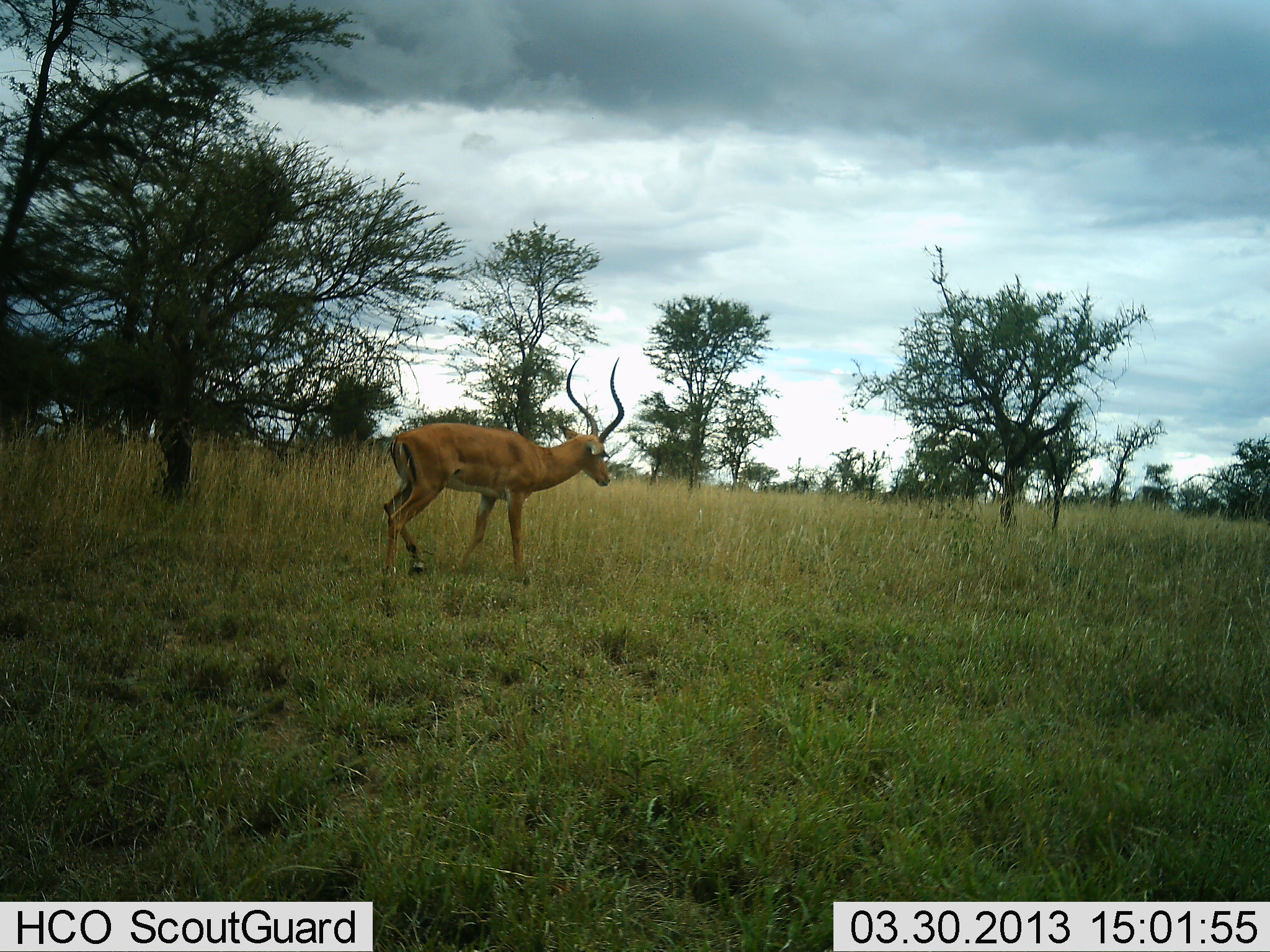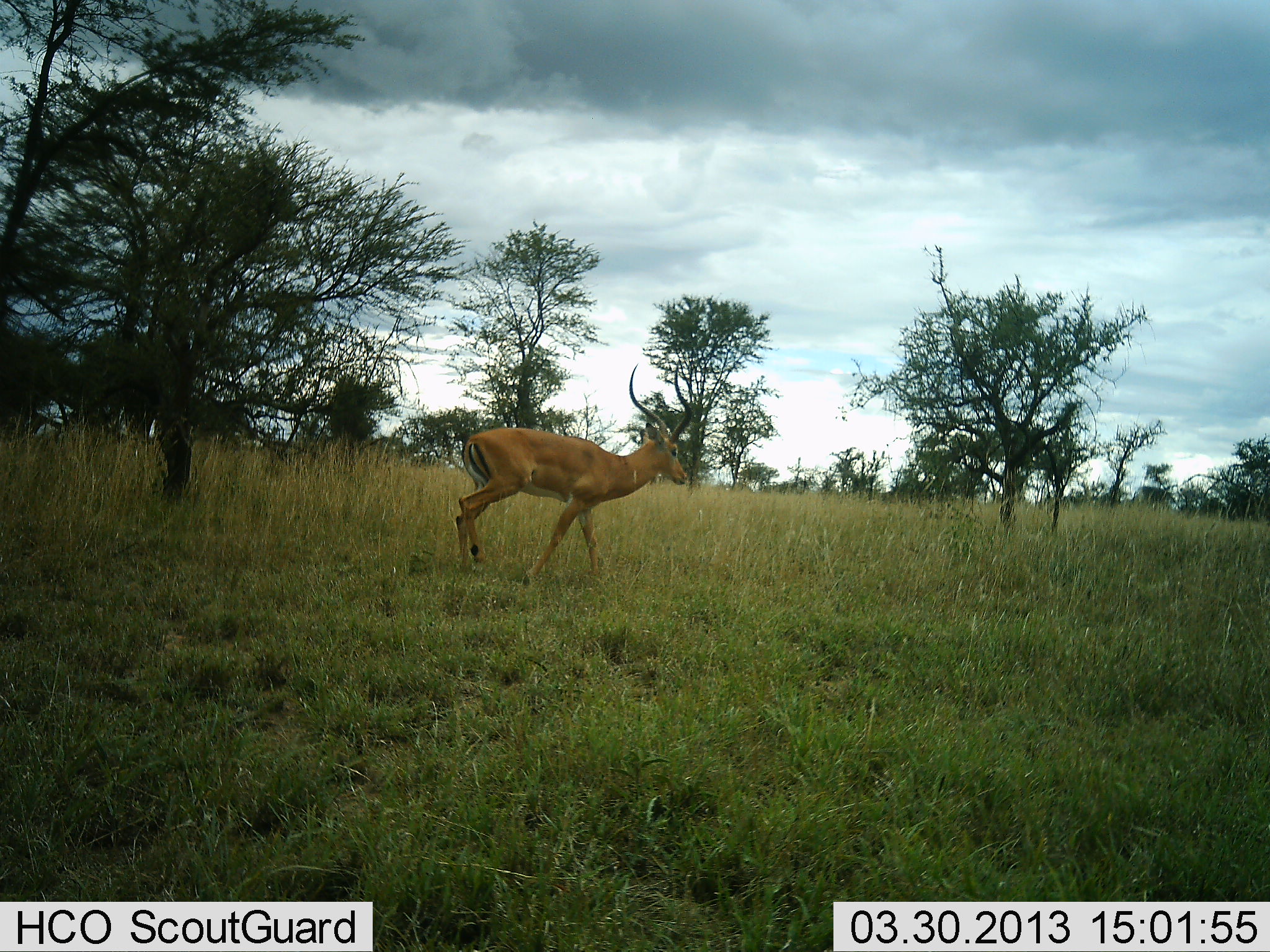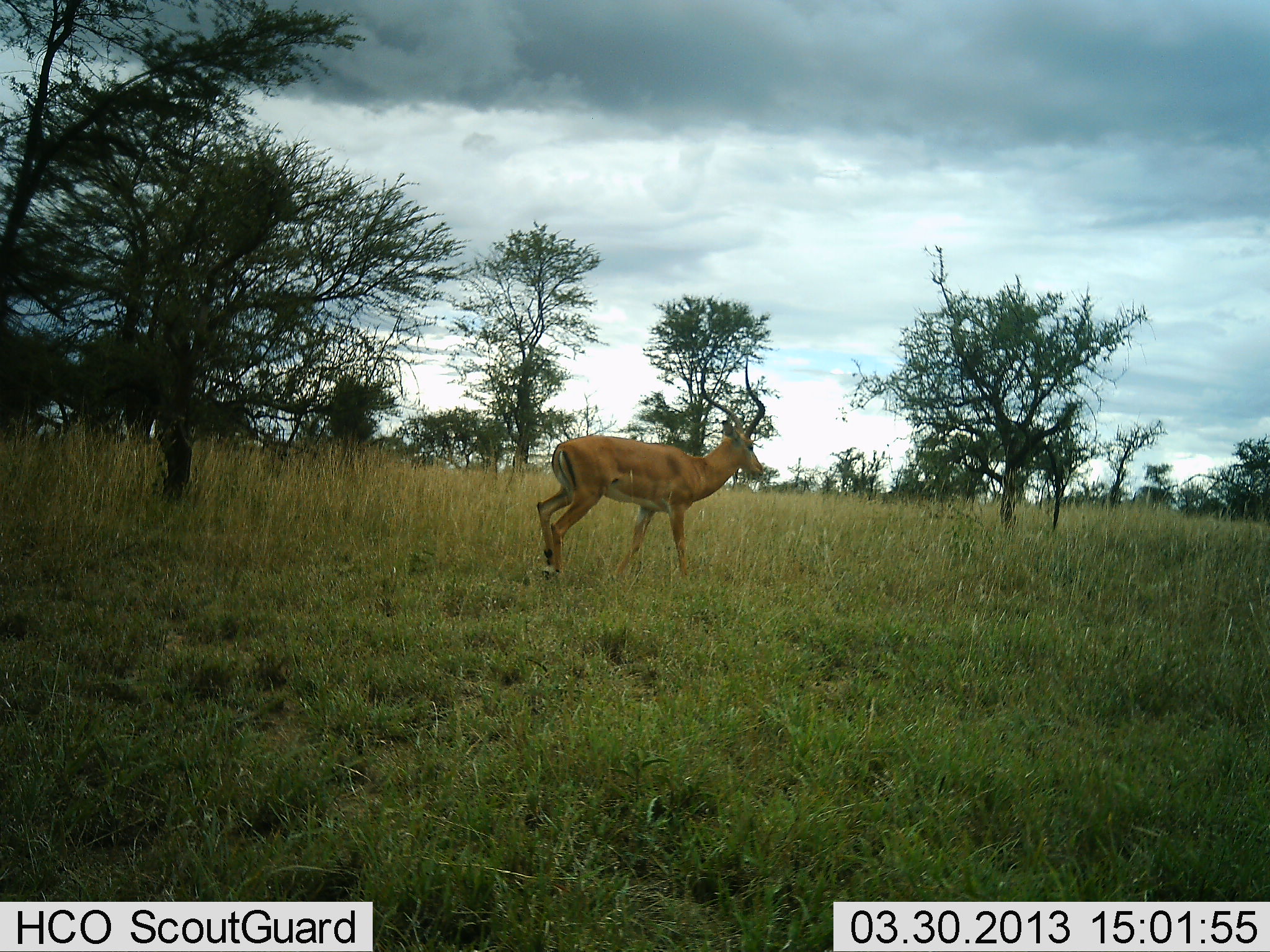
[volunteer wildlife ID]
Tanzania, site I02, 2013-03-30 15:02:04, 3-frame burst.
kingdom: Animalia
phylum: Chordata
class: Mammalia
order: Artiodactyla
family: Bovidae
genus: Aepyceros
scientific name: Aepyceros melampus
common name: impala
Impala (Aepyceros melampus), count 1. Behavior (volunteer vote fractions): standing 5%, resting 0%, moving 100%, interacting 0%. Young present (vote fraction): 0%. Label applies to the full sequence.